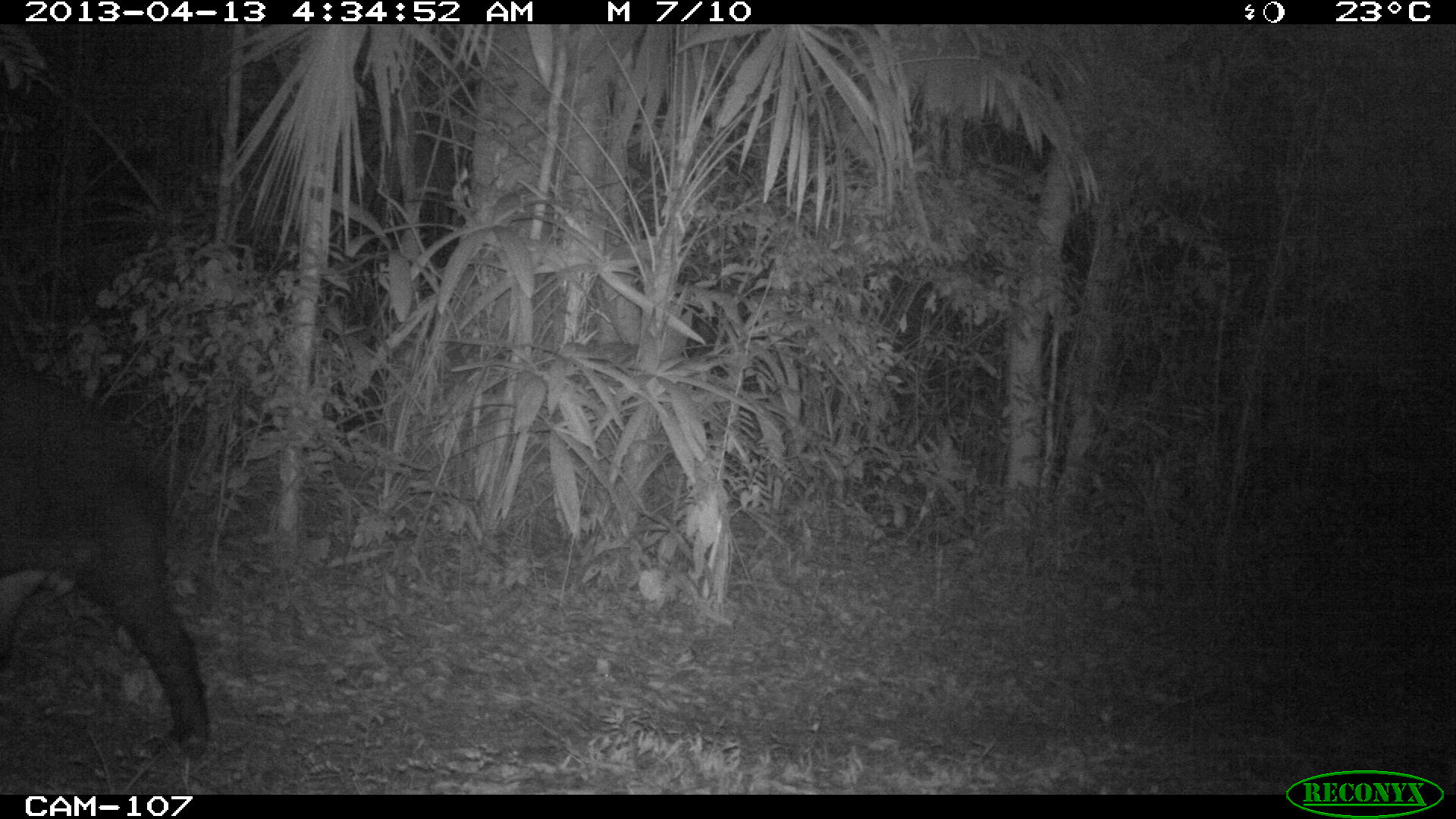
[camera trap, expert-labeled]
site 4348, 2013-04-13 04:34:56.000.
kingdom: Animalia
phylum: Chordata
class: Mammalia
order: Perissodactyla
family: Tapiridae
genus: Tapirus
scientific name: Tapirus bairdii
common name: baird's tapir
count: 1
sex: male